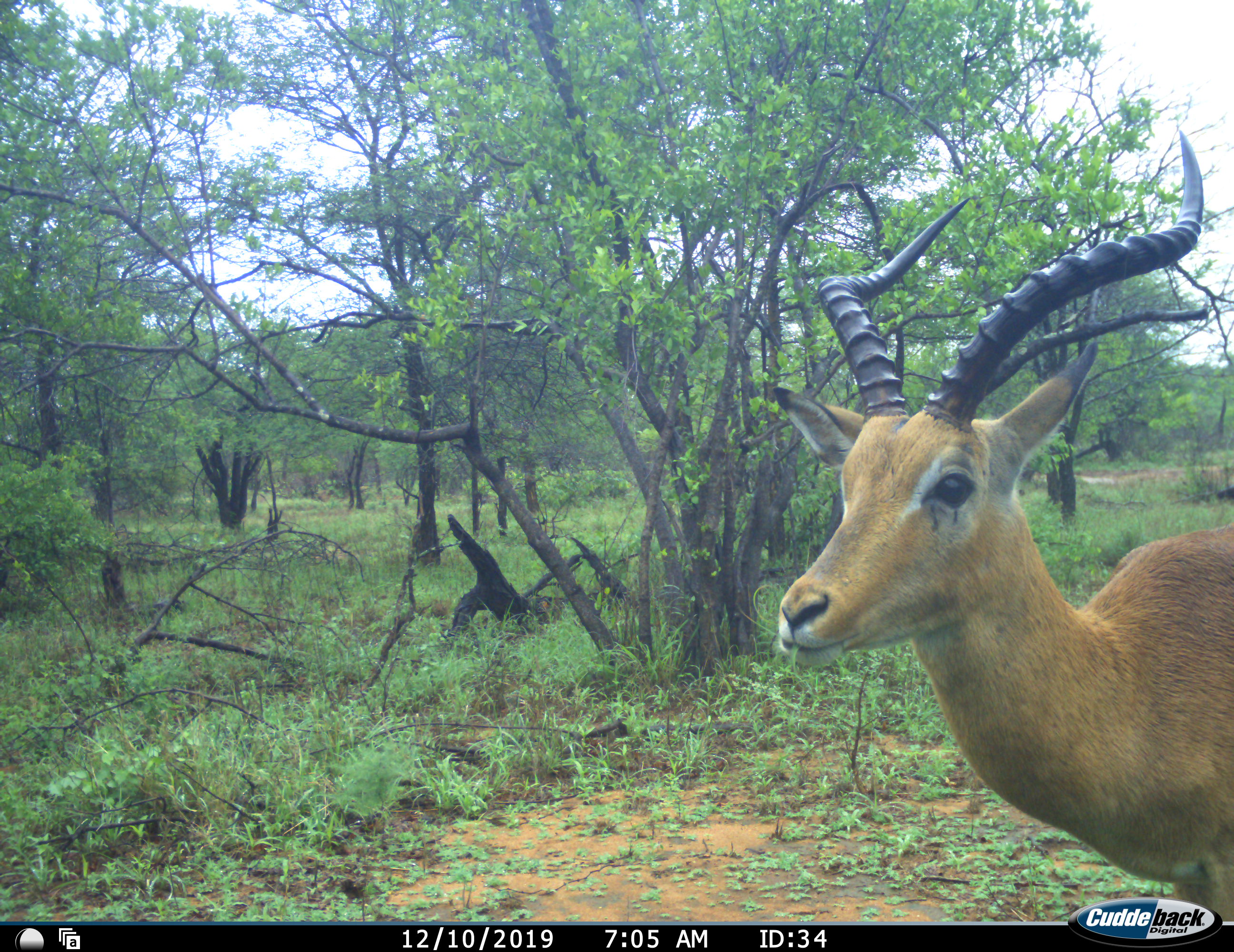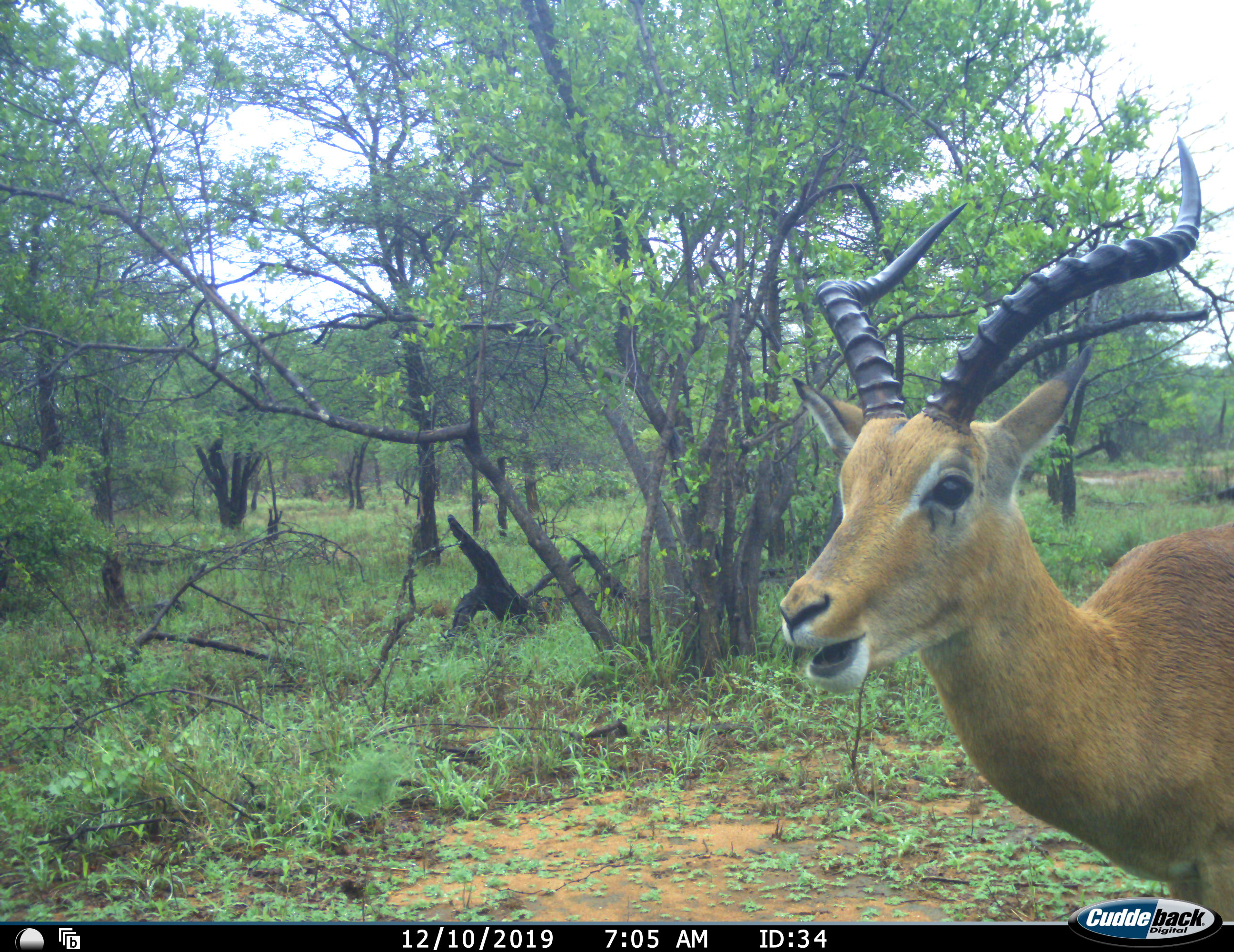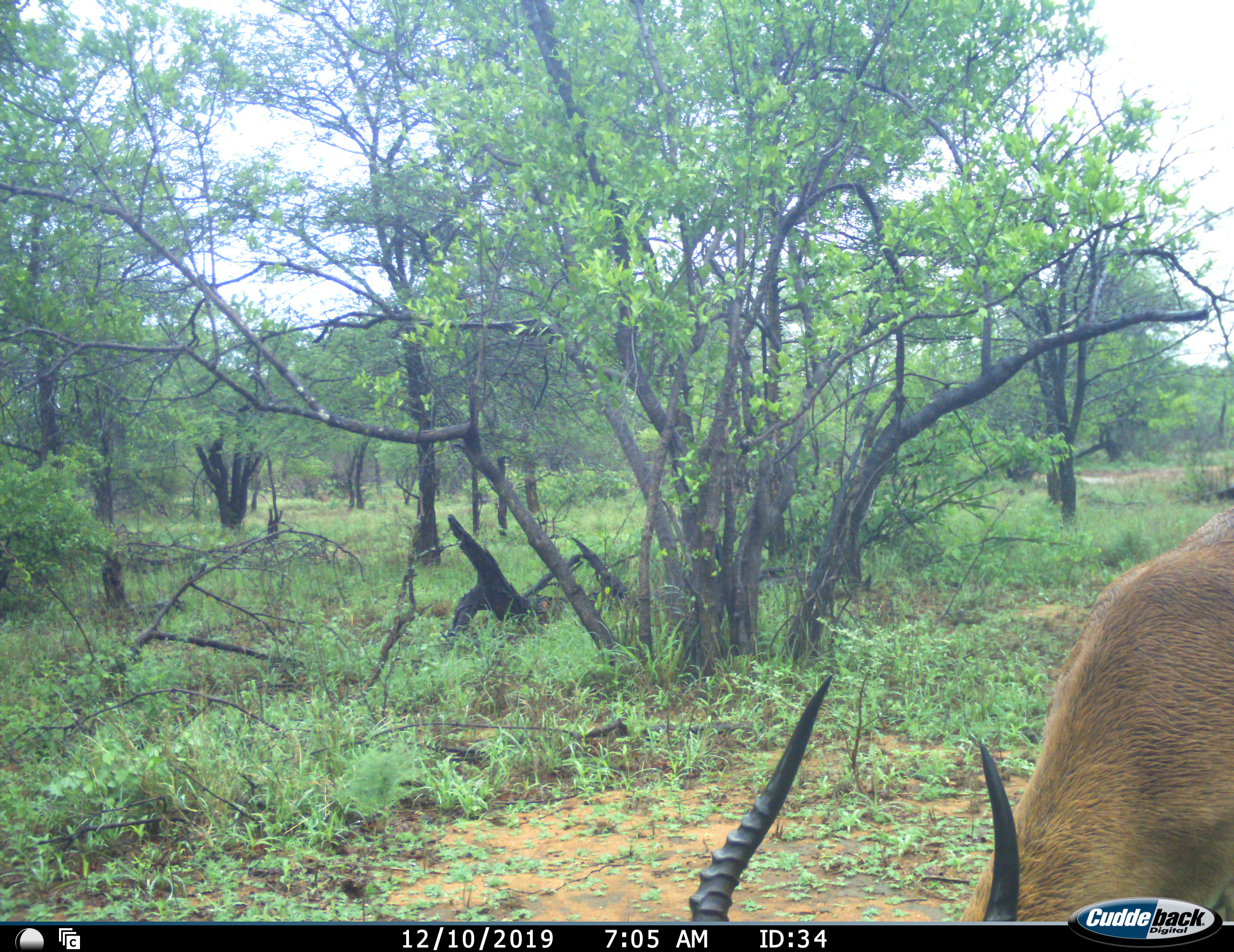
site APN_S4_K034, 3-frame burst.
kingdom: Animalia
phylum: Chordata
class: Mammalia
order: Artiodactyla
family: Bovidae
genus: Aepyceros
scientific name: Aepyceros melampus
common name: impala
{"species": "impala (Aepyceros melampus)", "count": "1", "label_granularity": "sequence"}